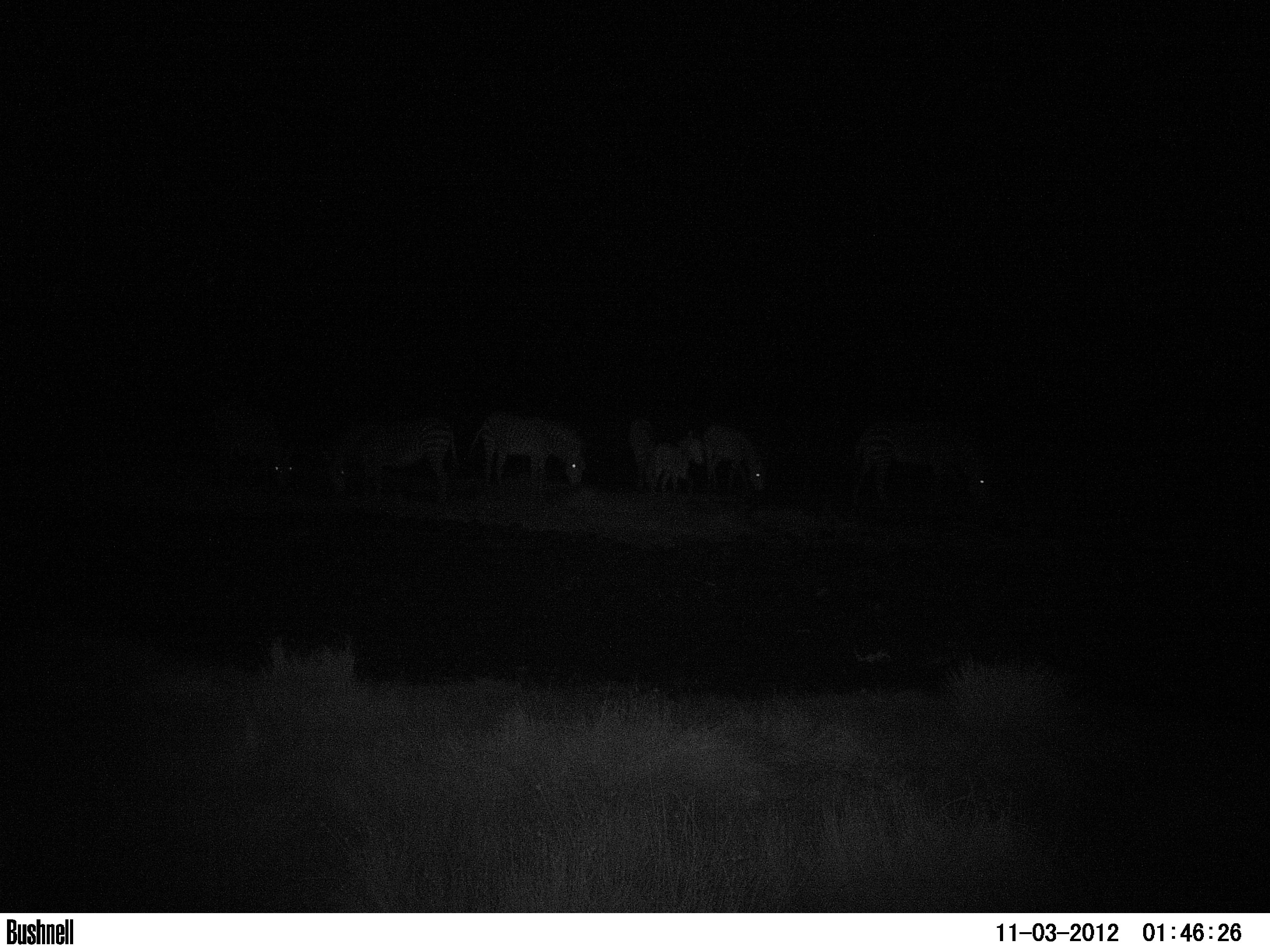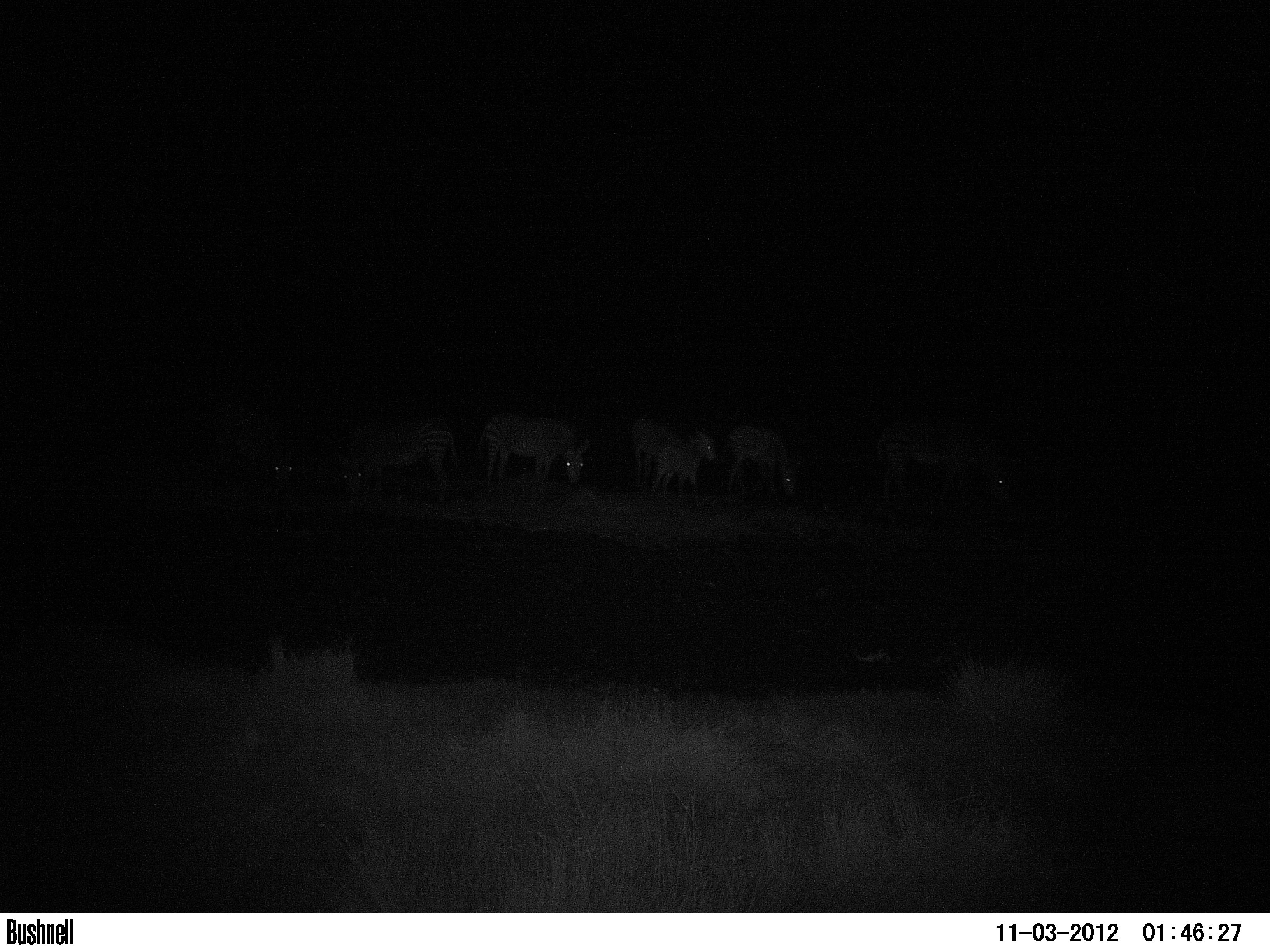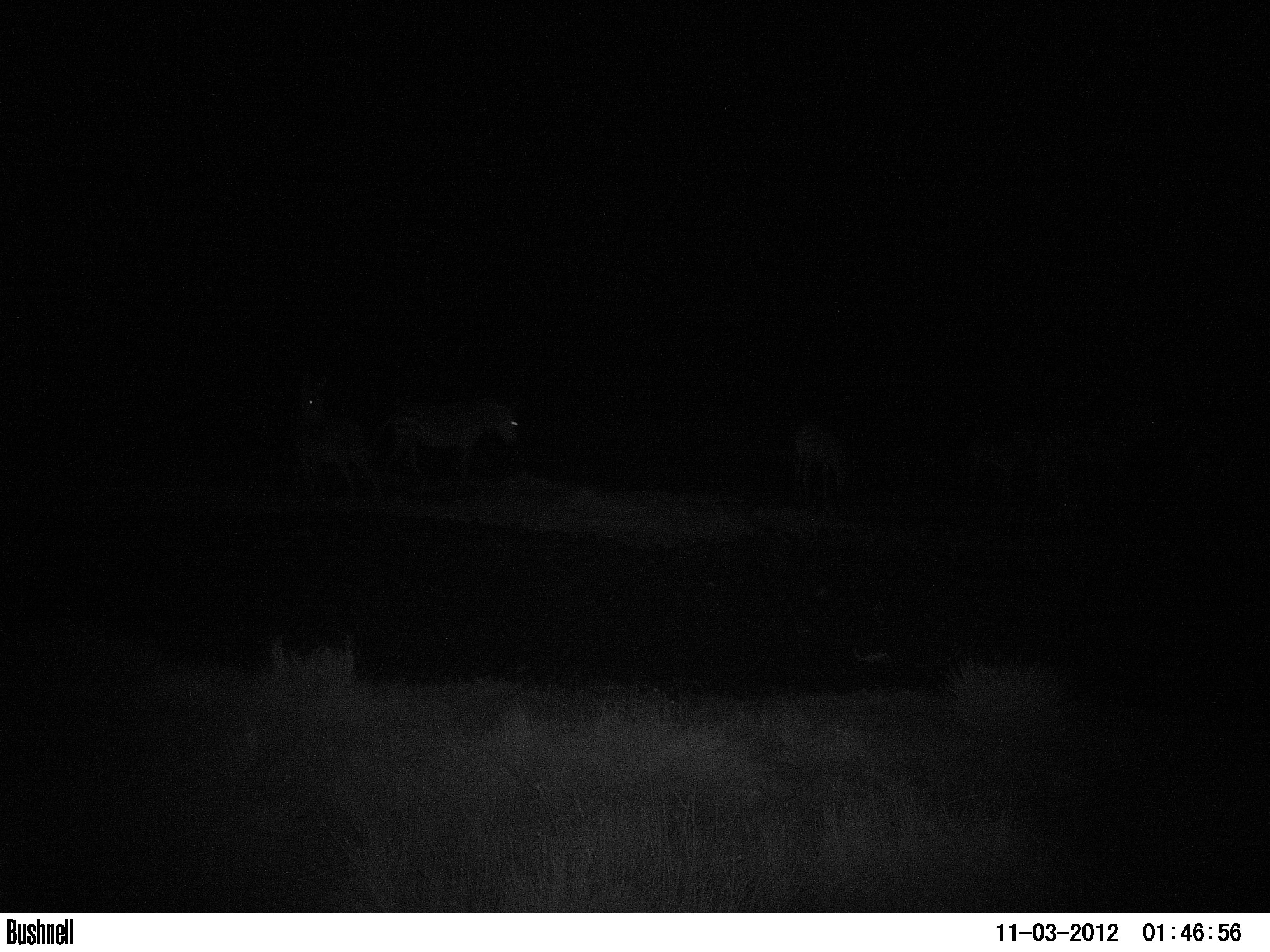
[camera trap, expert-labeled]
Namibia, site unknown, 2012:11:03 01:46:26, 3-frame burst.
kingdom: Animalia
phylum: Chordata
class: Mammalia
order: Perissodactyla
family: Equidae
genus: Equus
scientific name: Equus zebra hartmannae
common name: hartmann's mountain zebra